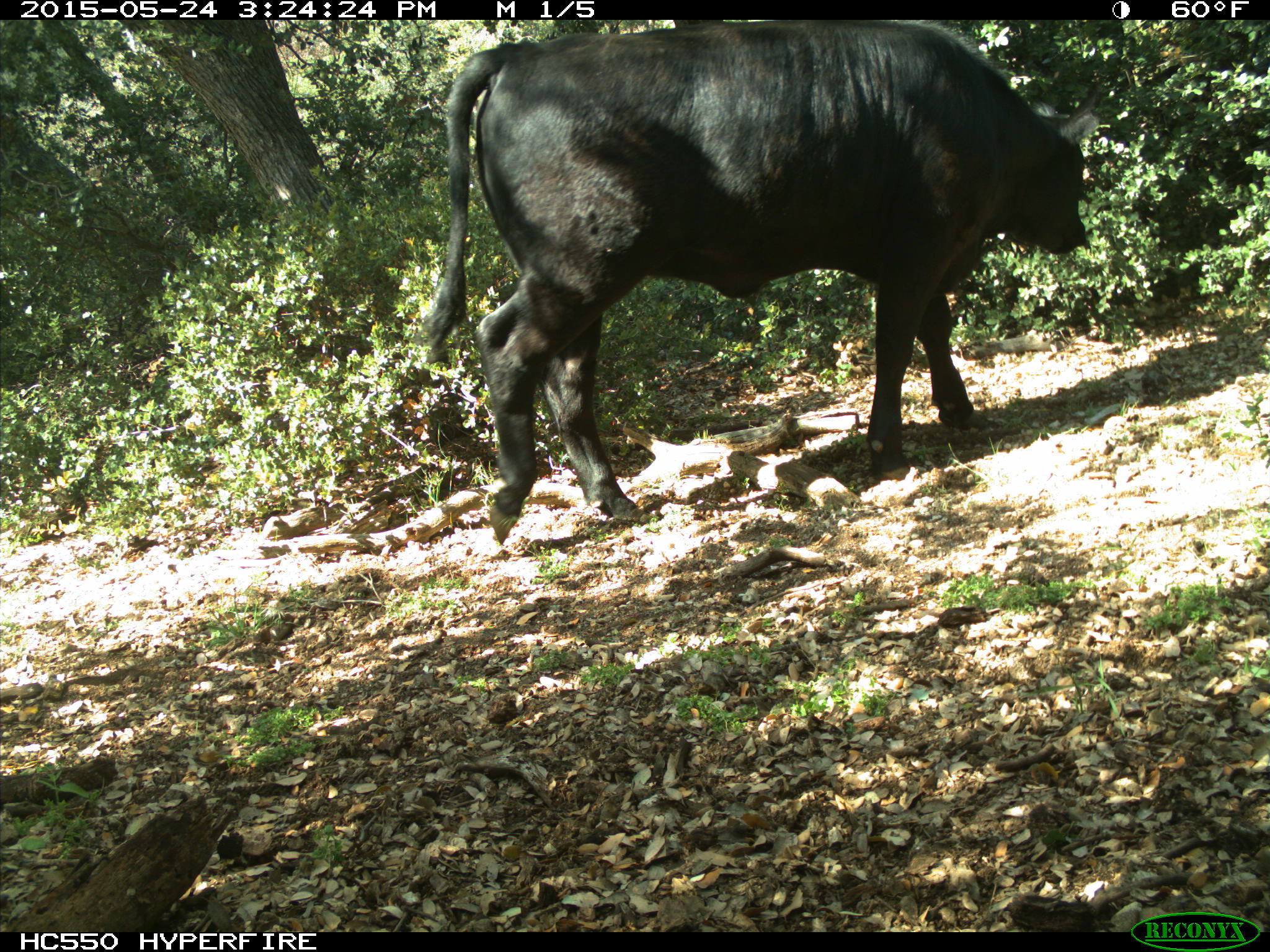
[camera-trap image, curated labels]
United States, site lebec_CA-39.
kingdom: Animalia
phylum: Chordata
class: Mammalia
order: Artiodactyla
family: Bovidae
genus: Bos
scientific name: Bos taurus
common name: domestic cow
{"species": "Bos taurus (domestic cow)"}